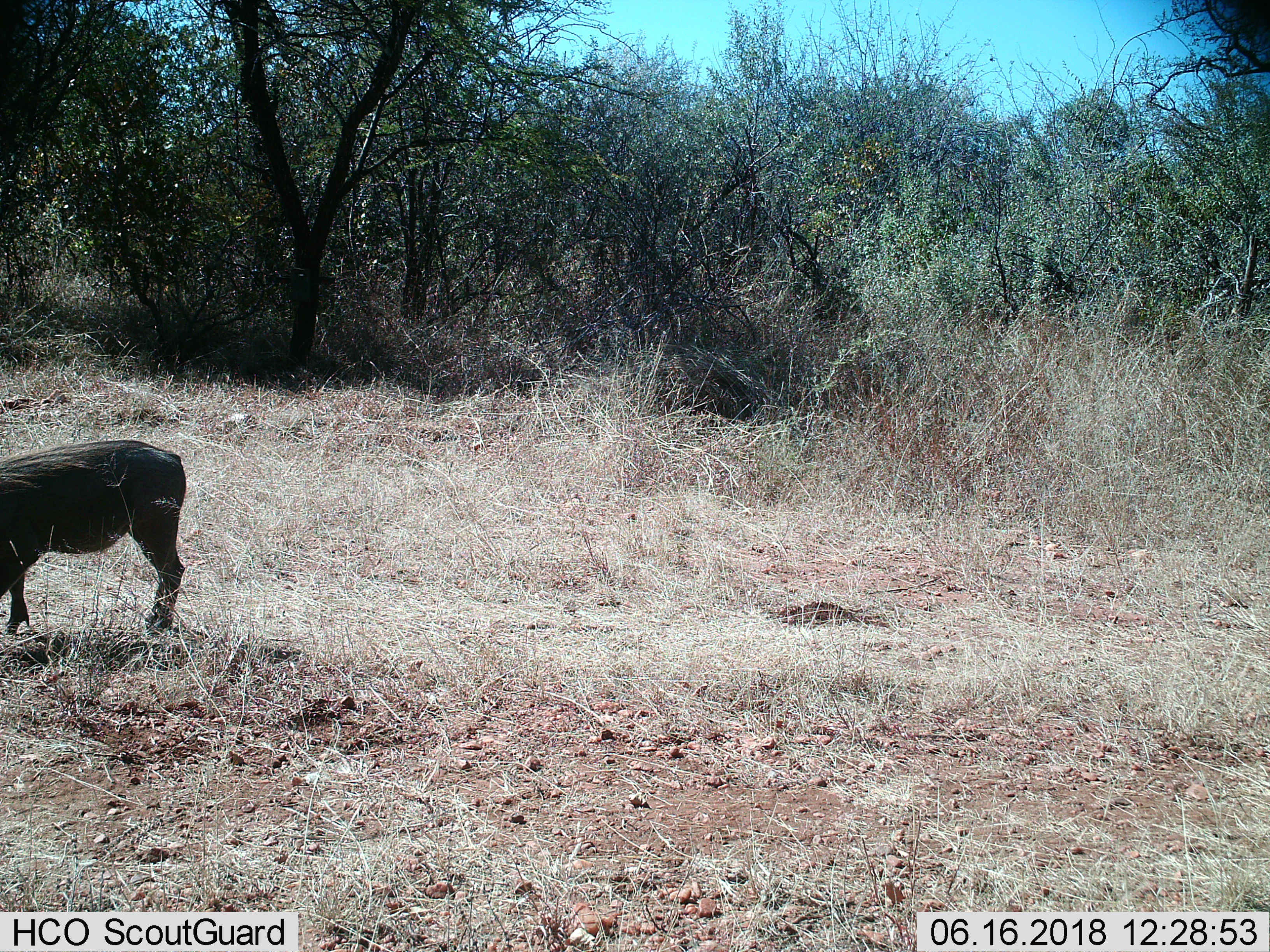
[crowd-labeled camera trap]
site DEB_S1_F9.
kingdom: Animalia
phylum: Chordata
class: Mammalia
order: Artiodactyla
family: Suidae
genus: Phacochoerus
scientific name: Phacochoerus africanus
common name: warthog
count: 1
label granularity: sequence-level